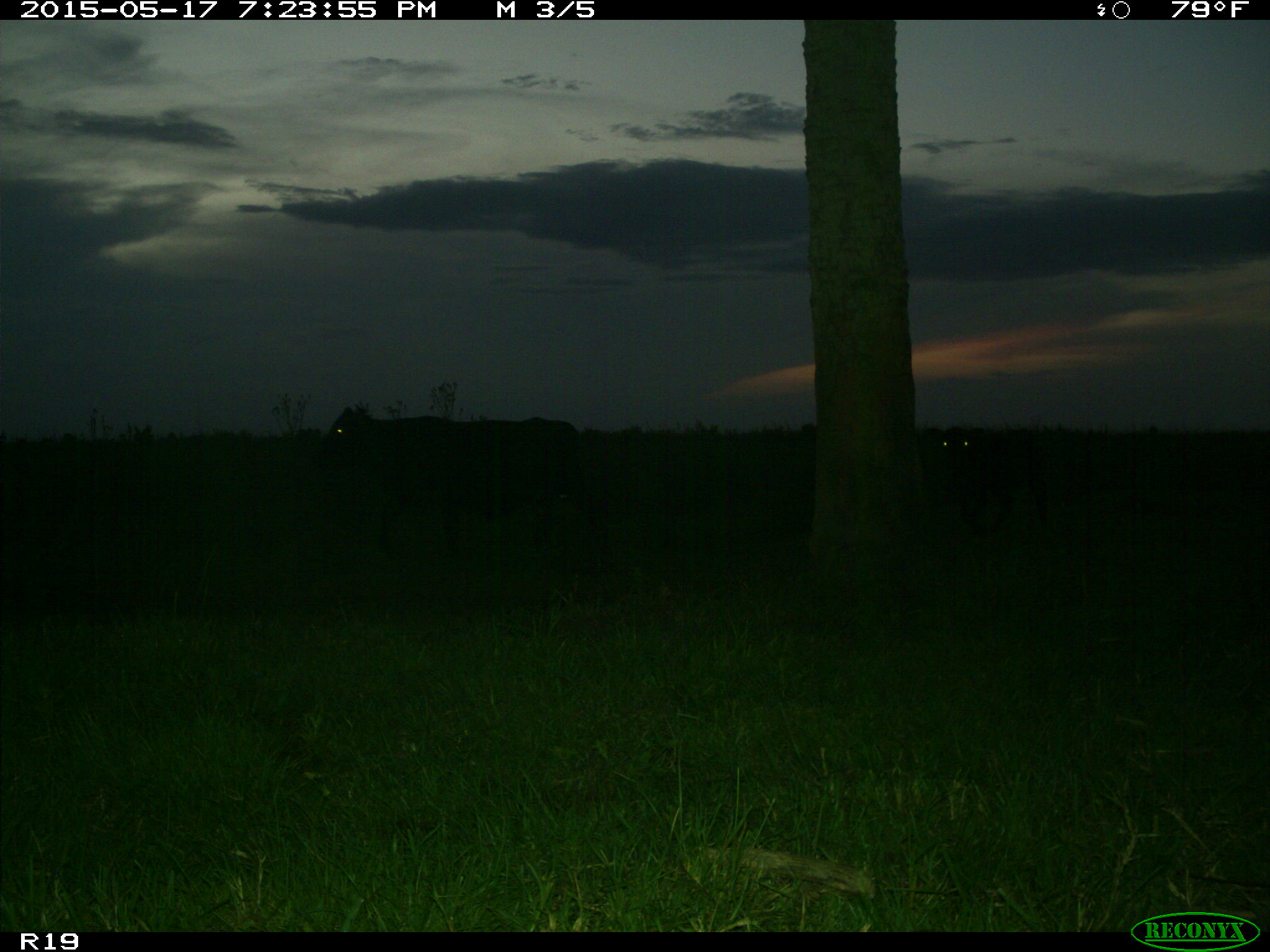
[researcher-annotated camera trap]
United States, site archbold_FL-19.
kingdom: Animalia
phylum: Chordata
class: Mammalia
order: Artiodactyla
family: Bovidae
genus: Bos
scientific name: Bos taurus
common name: domestic cow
Bos taurus (domestic cow).